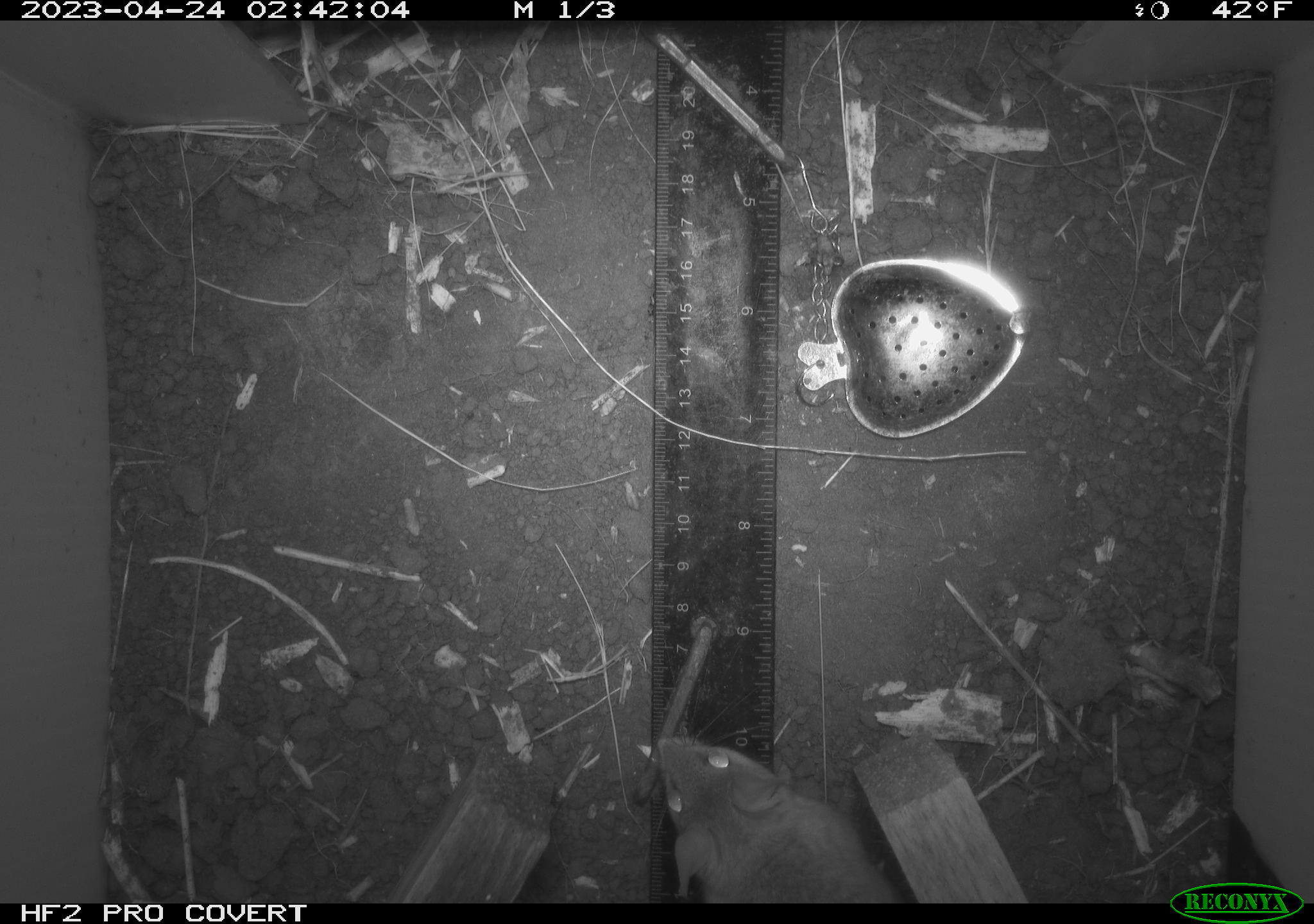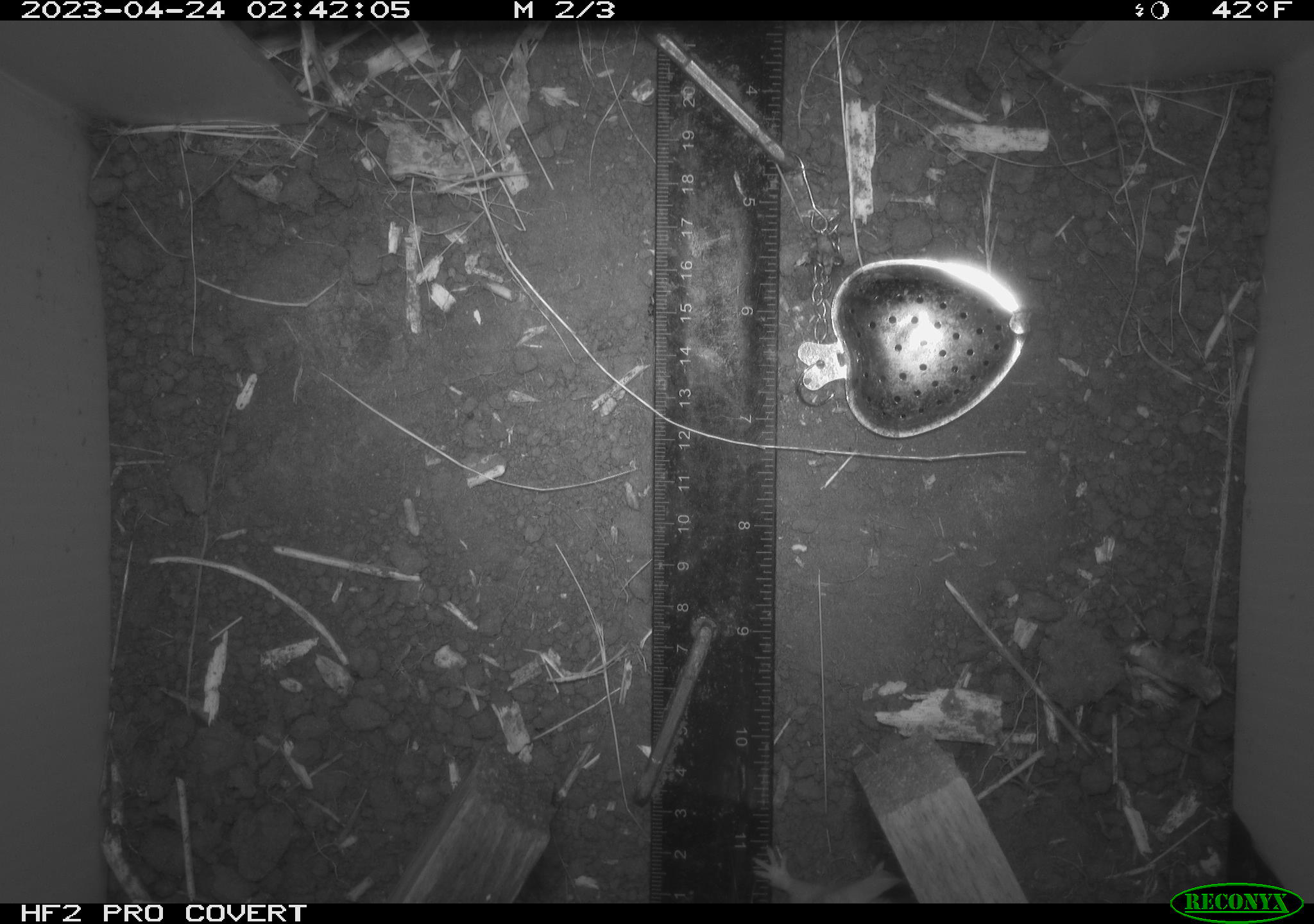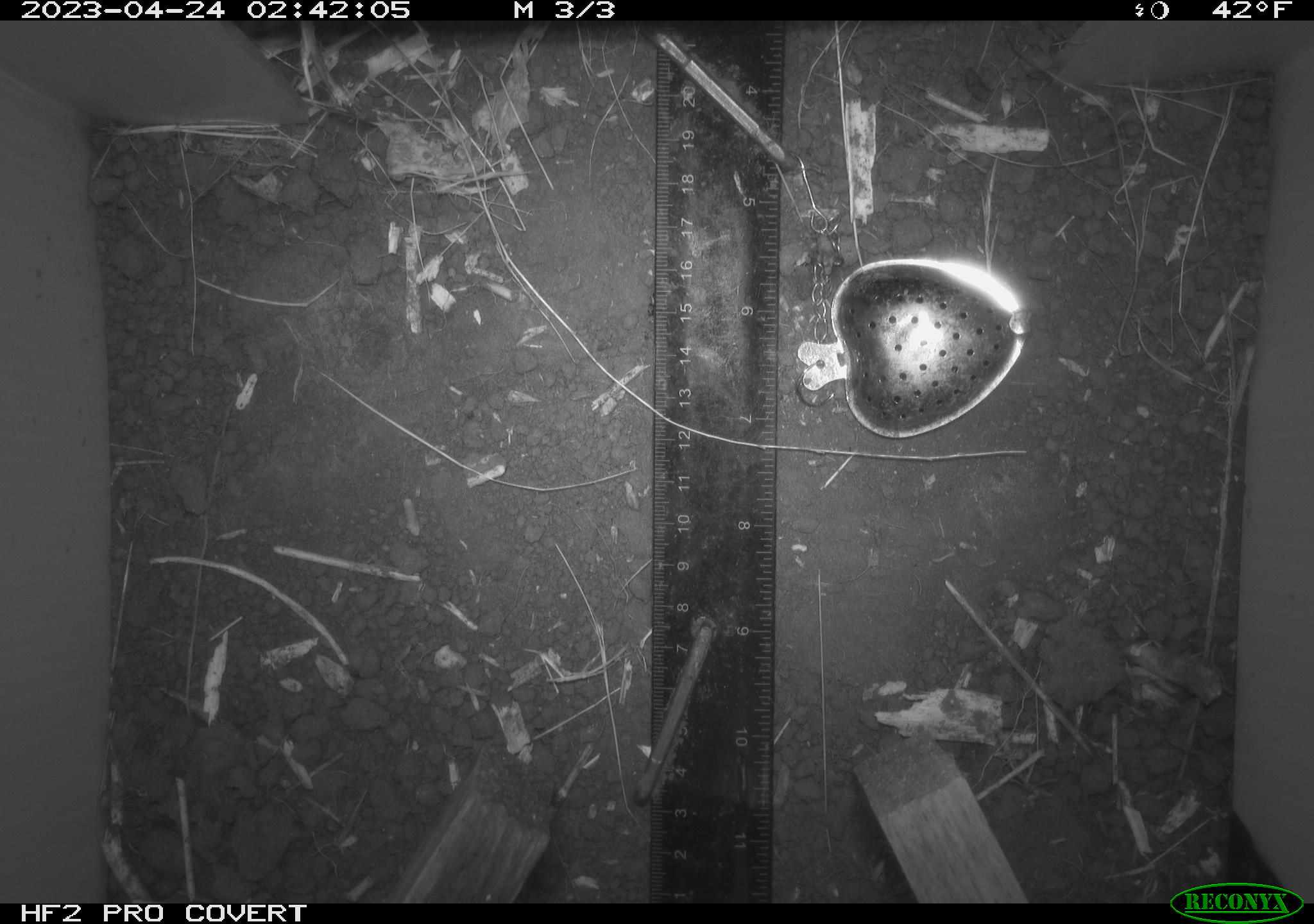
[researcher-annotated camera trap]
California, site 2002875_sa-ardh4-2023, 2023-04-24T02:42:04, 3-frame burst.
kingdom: Animalia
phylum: Chordata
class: Mammalia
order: Rodentia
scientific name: Rodentia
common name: mouse species